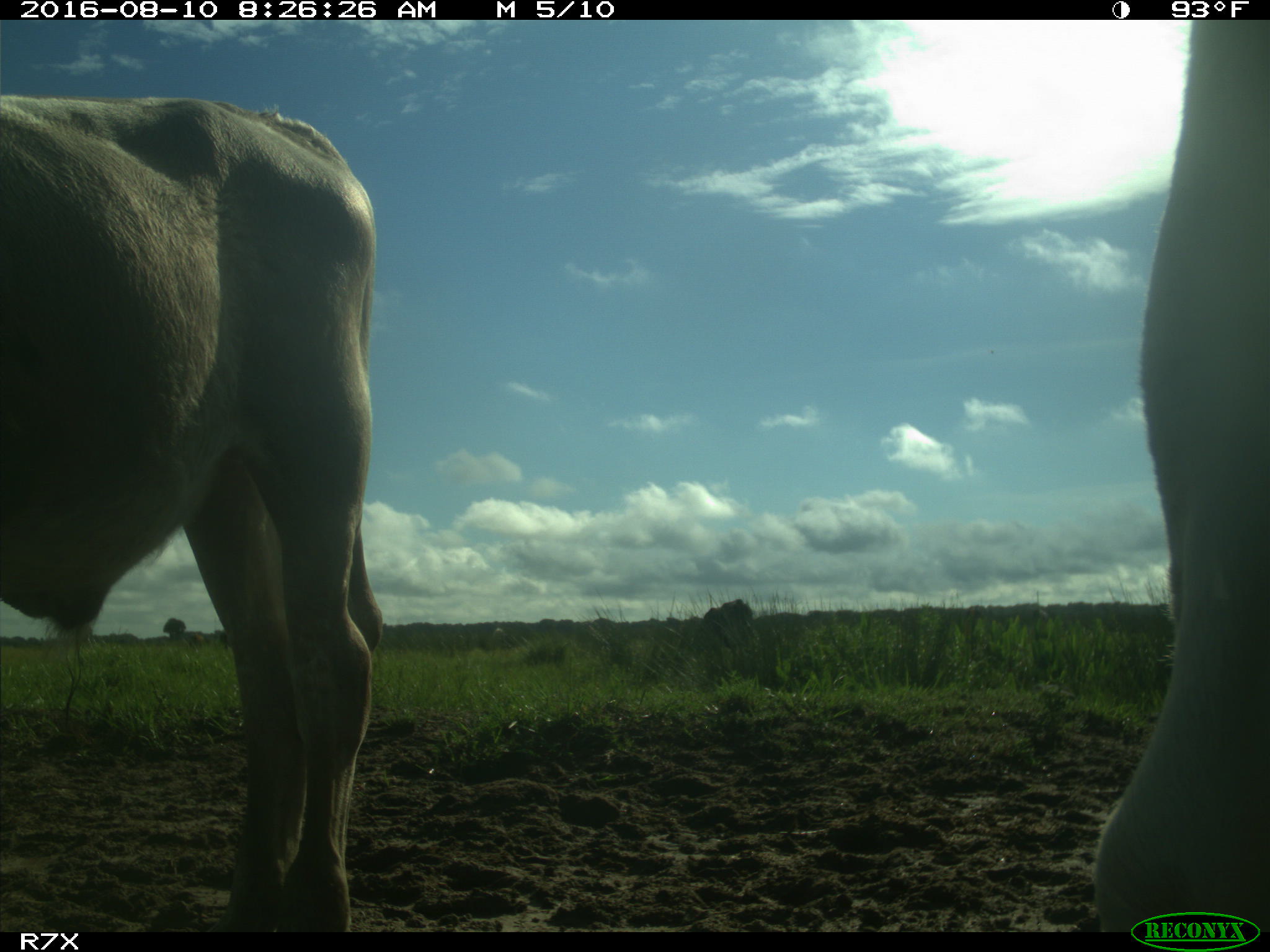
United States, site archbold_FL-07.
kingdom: Animalia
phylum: Chordata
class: Mammalia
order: Artiodactyla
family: Bovidae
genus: Bos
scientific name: Bos taurus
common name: domestic cow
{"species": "Bos taurus (domestic cow)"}